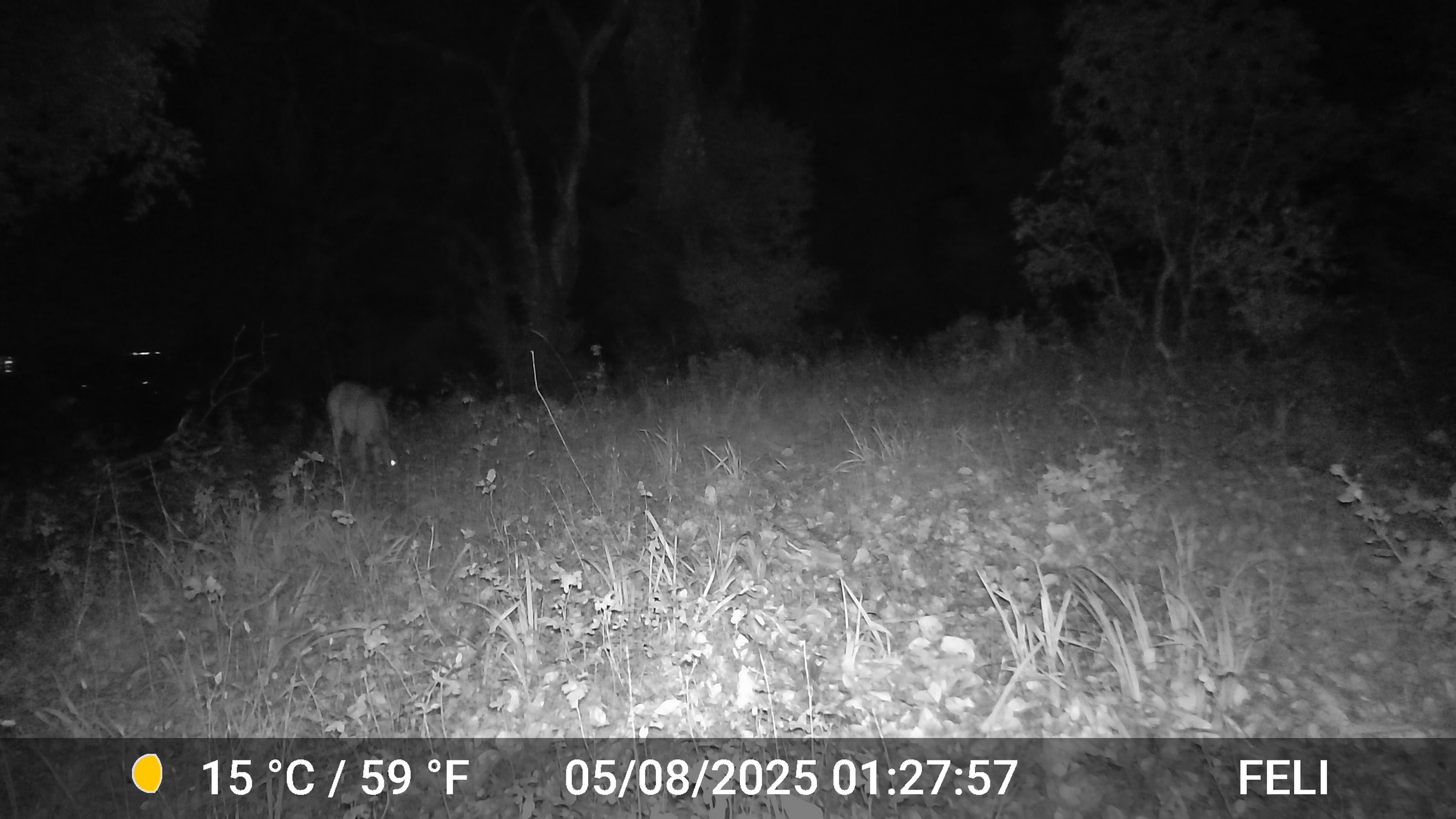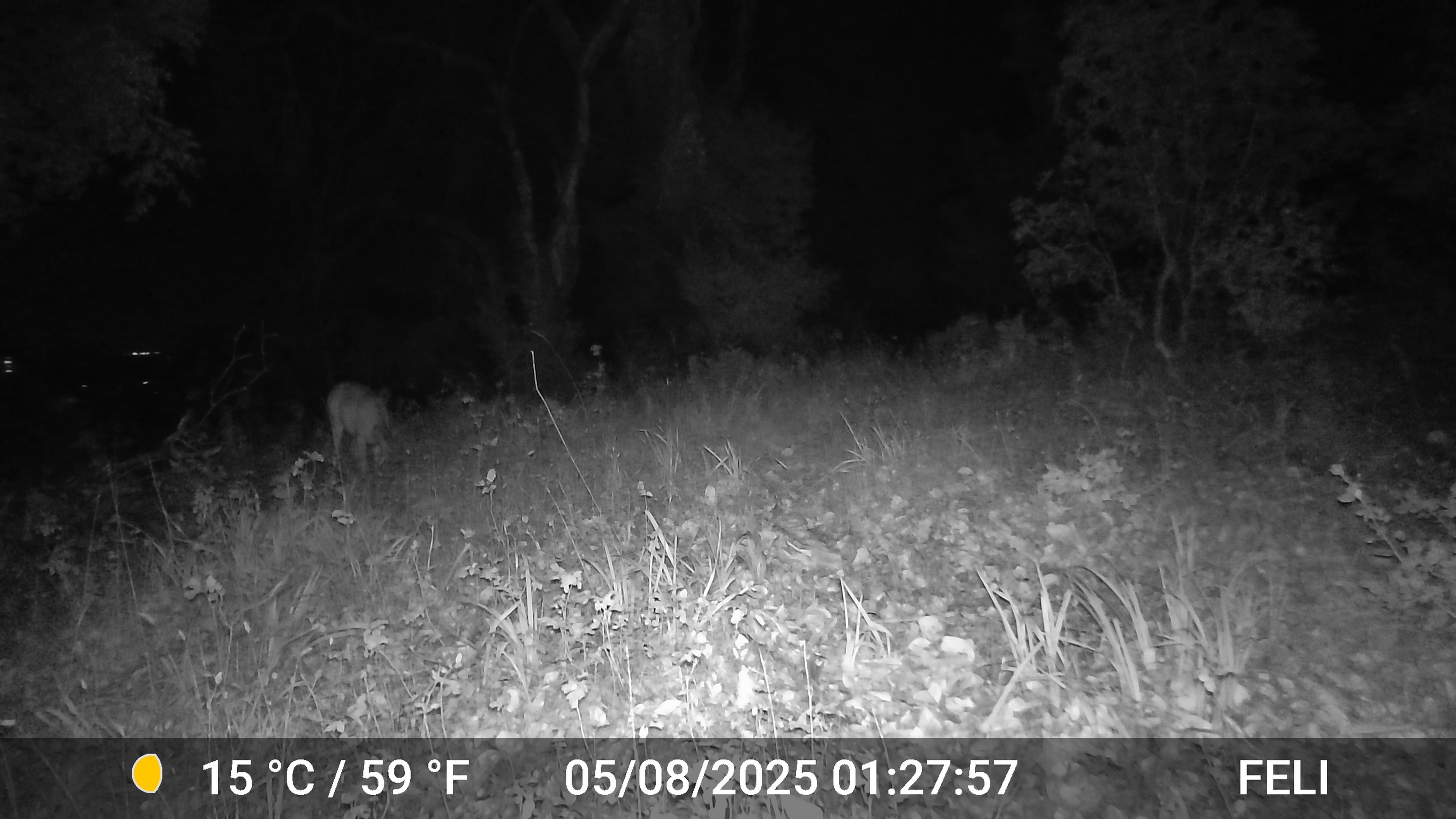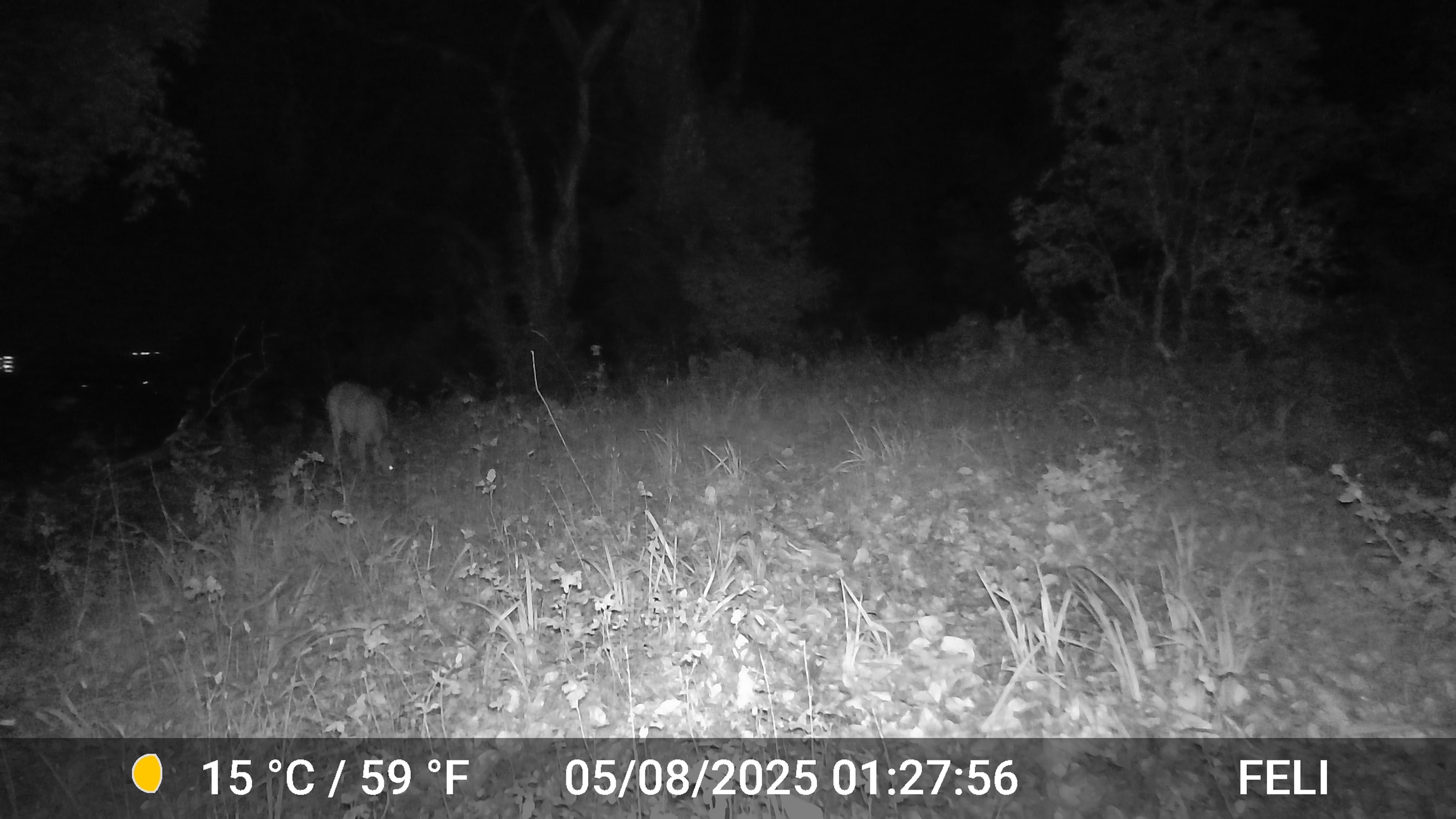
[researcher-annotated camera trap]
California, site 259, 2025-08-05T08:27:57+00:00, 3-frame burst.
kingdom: Animalia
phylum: Chordata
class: Mammalia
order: Artiodactyla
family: Cervidae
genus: Odocoileus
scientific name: Odocoileus hemionus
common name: mule deer